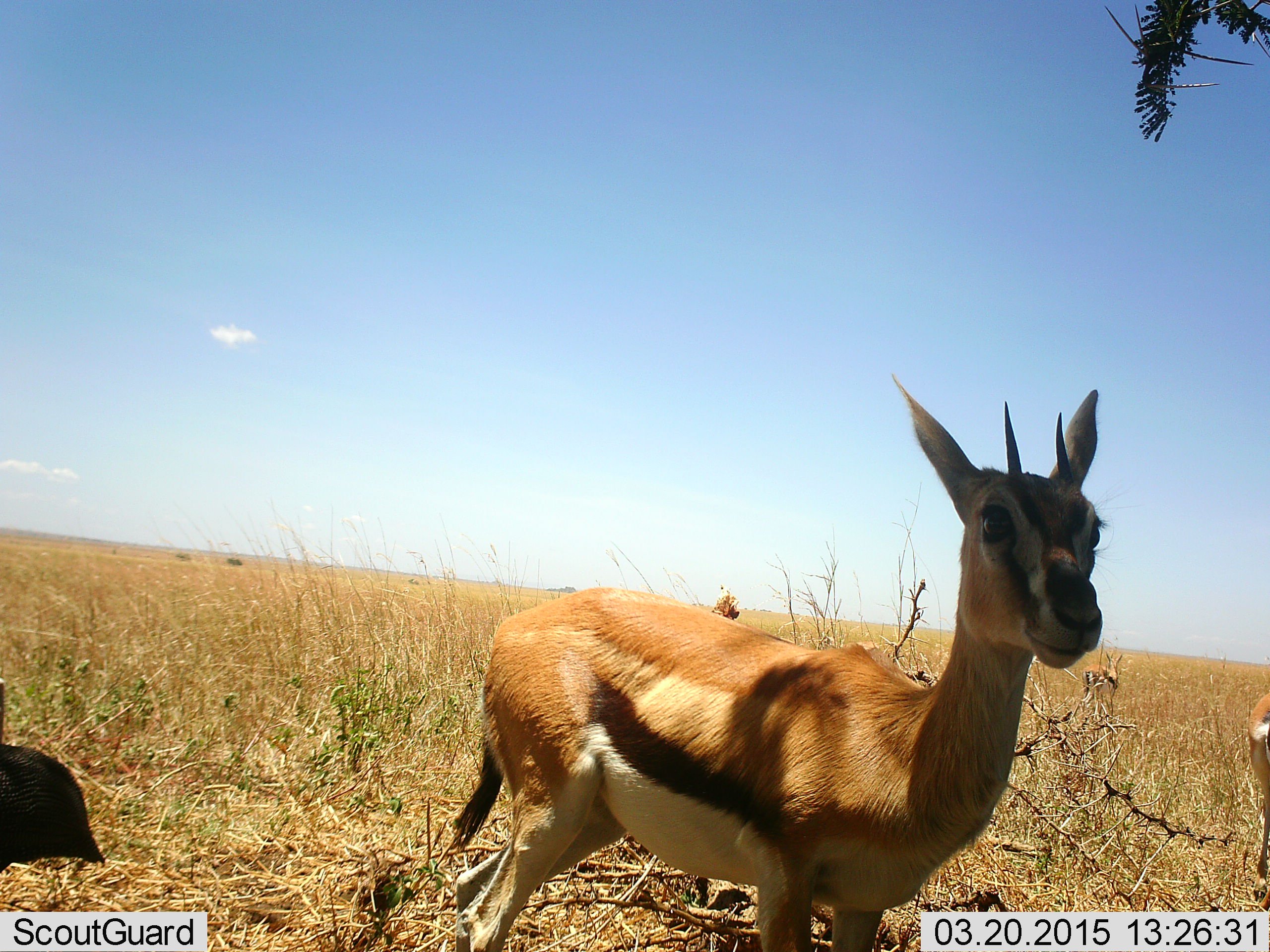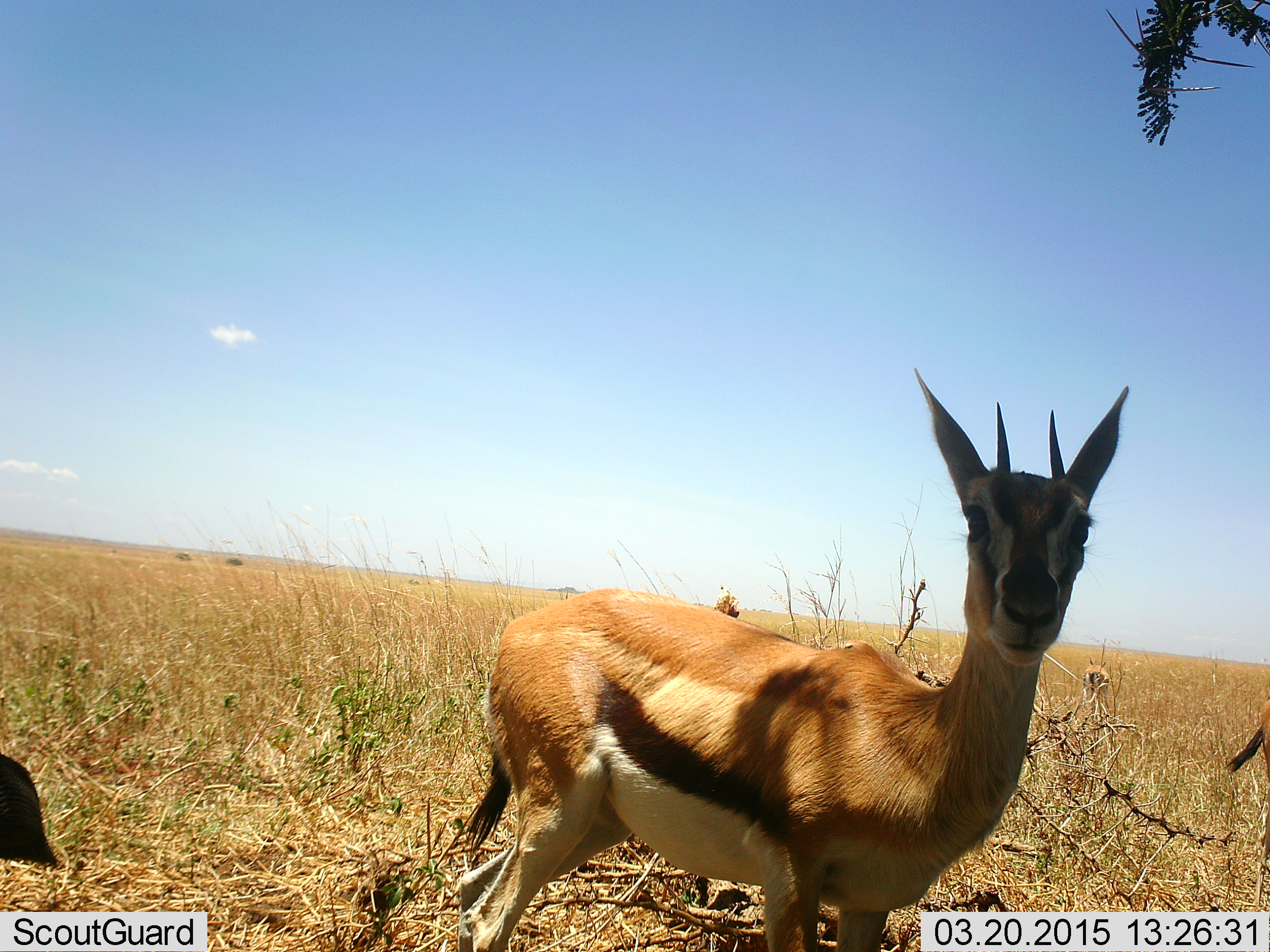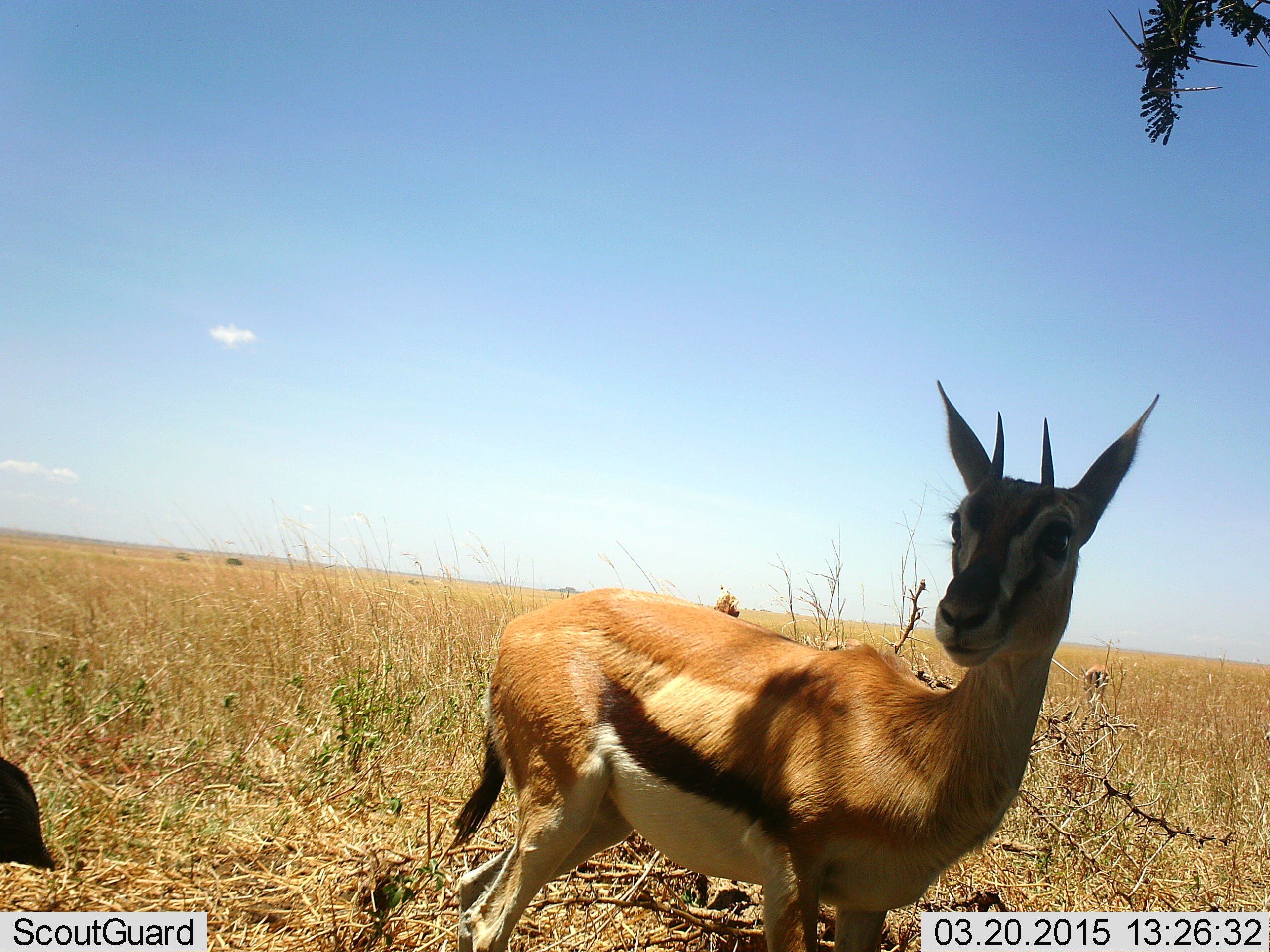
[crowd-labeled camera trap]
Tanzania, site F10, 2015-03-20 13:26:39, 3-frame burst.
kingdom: Animalia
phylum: Chordata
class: Mammalia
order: Artiodactyla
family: Bovidae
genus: Eudorcas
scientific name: Eudorcas thomsonii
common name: thomson's gazelle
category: gazellethomsons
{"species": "gazellethomsons (thomson's gazelle) (Eudorcas thomsonii)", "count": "3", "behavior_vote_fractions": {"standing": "70%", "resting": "10%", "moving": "20%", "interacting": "10%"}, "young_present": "0%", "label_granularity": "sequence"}